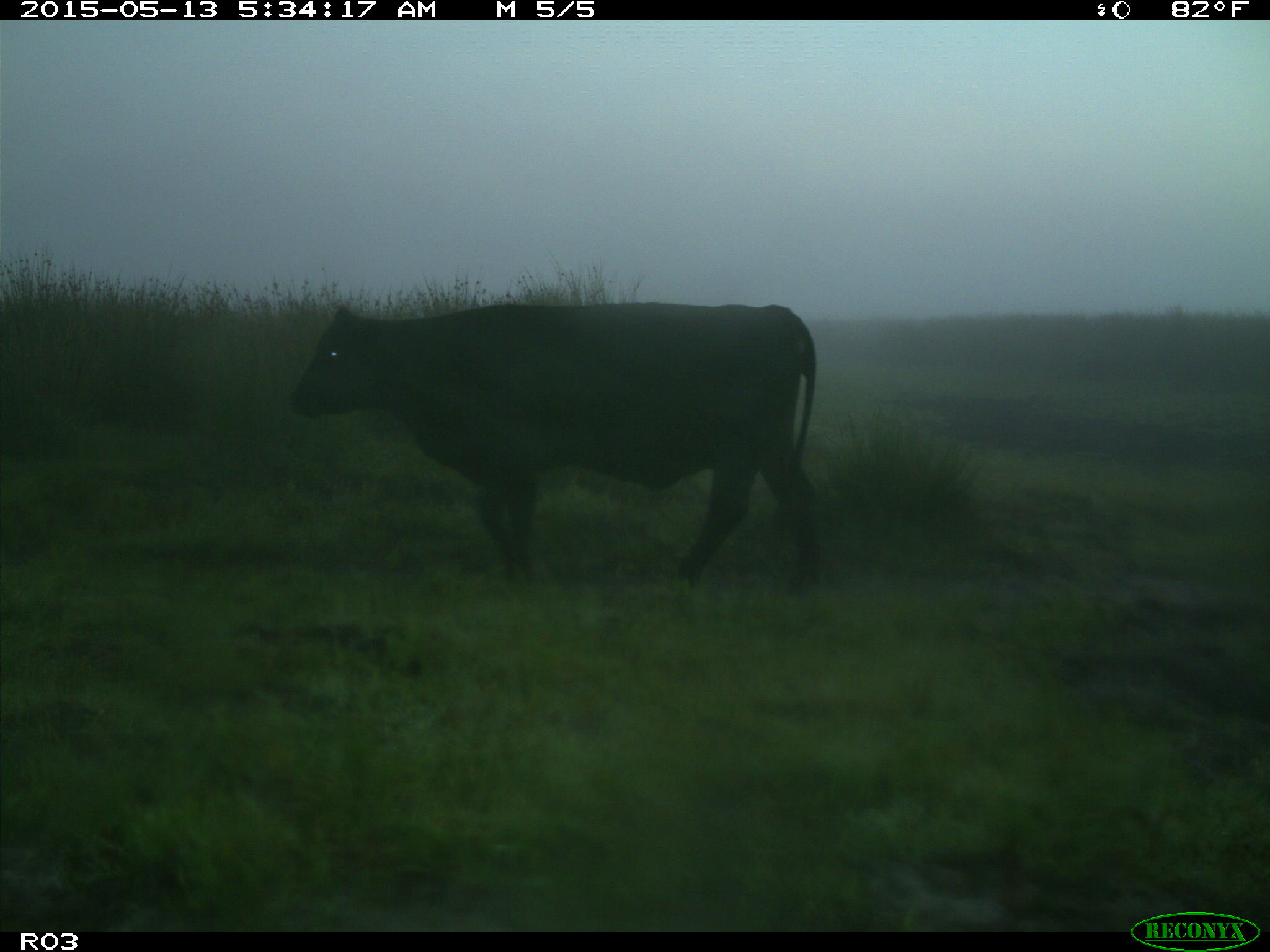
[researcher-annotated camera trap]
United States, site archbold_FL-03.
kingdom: Animalia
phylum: Chordata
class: Mammalia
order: Artiodactyla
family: Bovidae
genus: Bos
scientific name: Bos taurus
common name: domestic cow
Bos taurus (domestic cow).